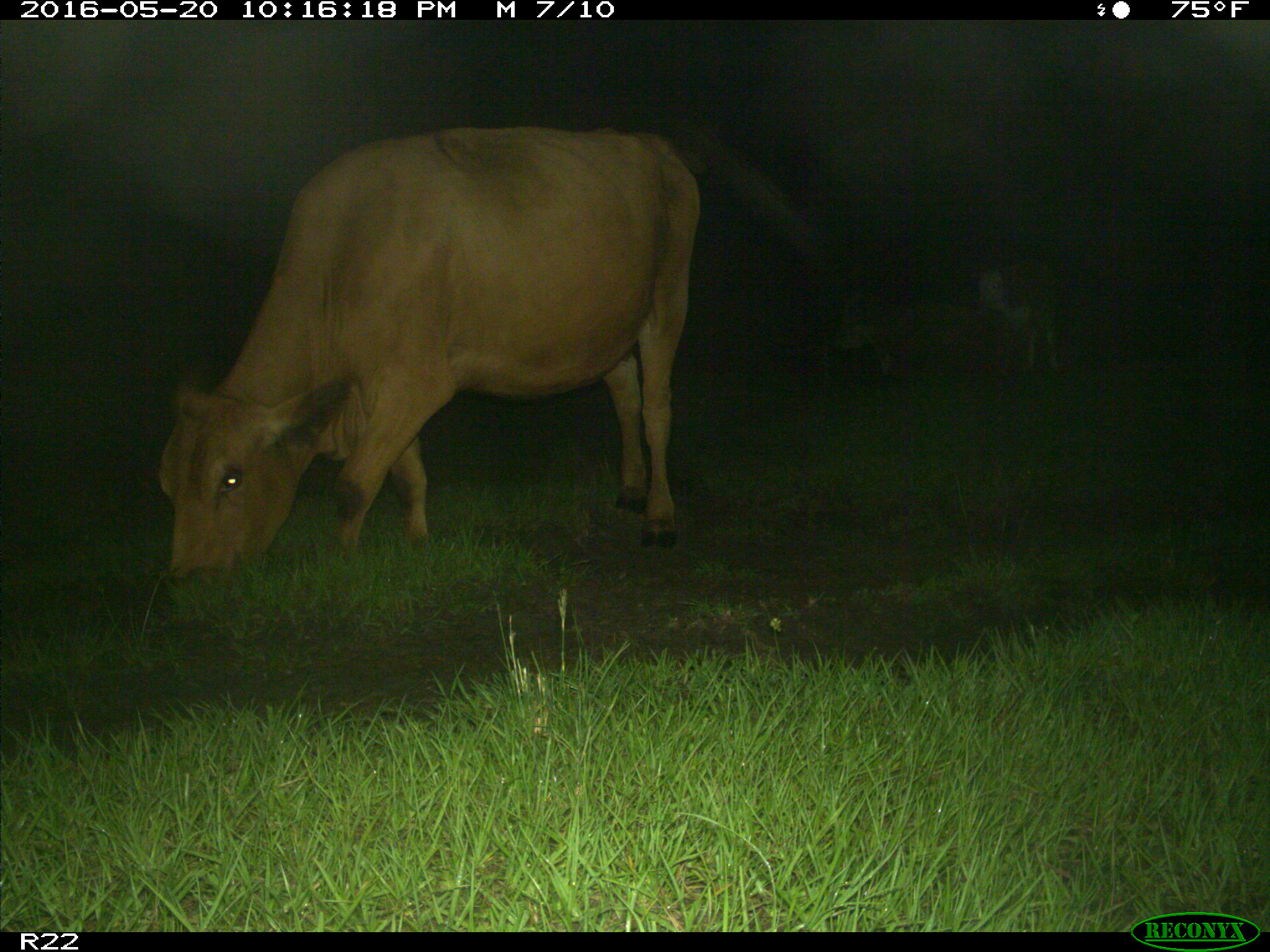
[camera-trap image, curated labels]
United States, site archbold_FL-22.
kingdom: Animalia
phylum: Chordata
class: Mammalia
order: Artiodactyla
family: Bovidae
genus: Bos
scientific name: Bos taurus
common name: domestic cow